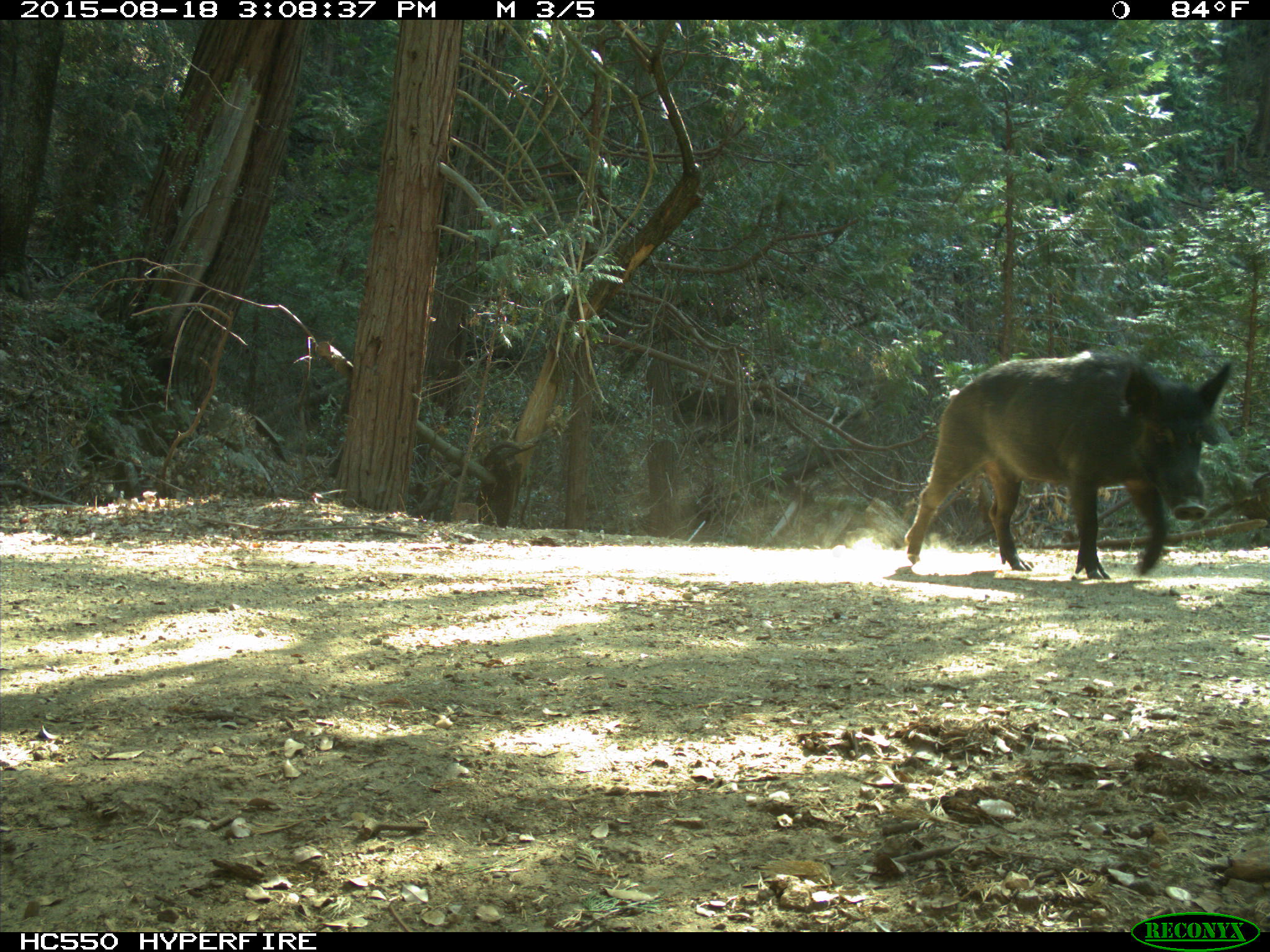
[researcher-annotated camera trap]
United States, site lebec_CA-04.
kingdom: Animalia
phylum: Chordata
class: Mammalia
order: Artiodactyla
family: Suidae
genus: Sus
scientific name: Sus scrofa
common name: wild boar